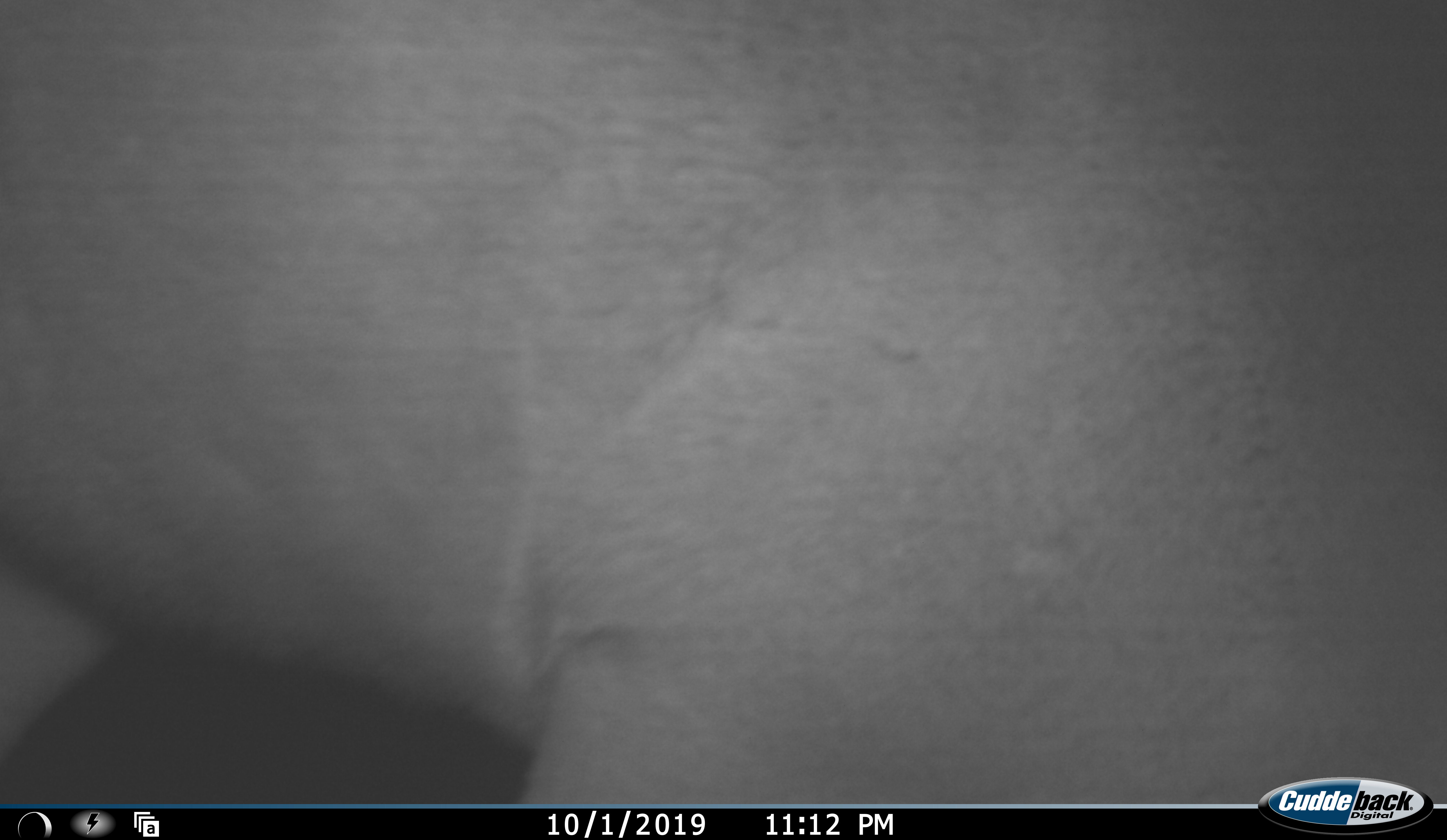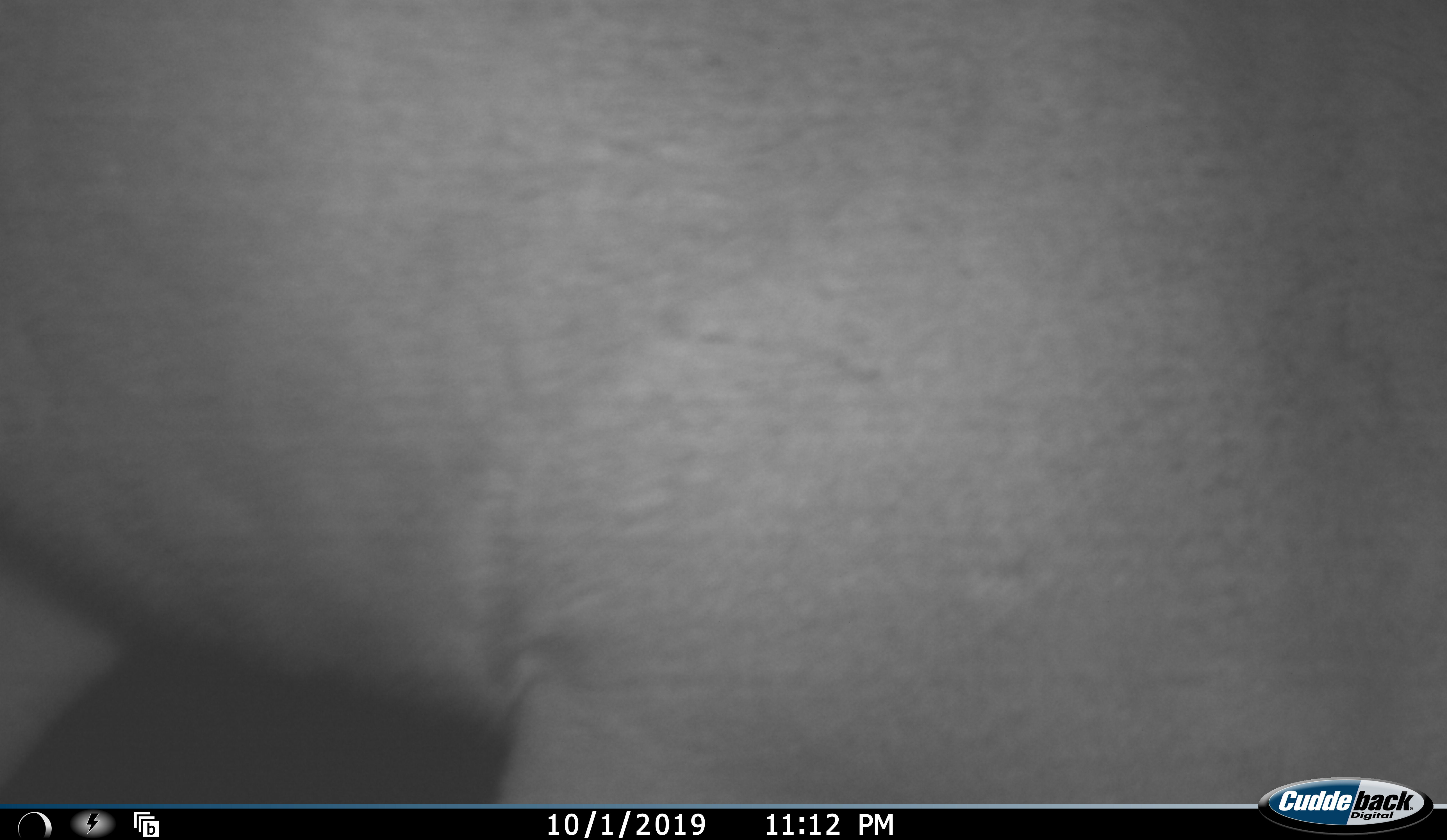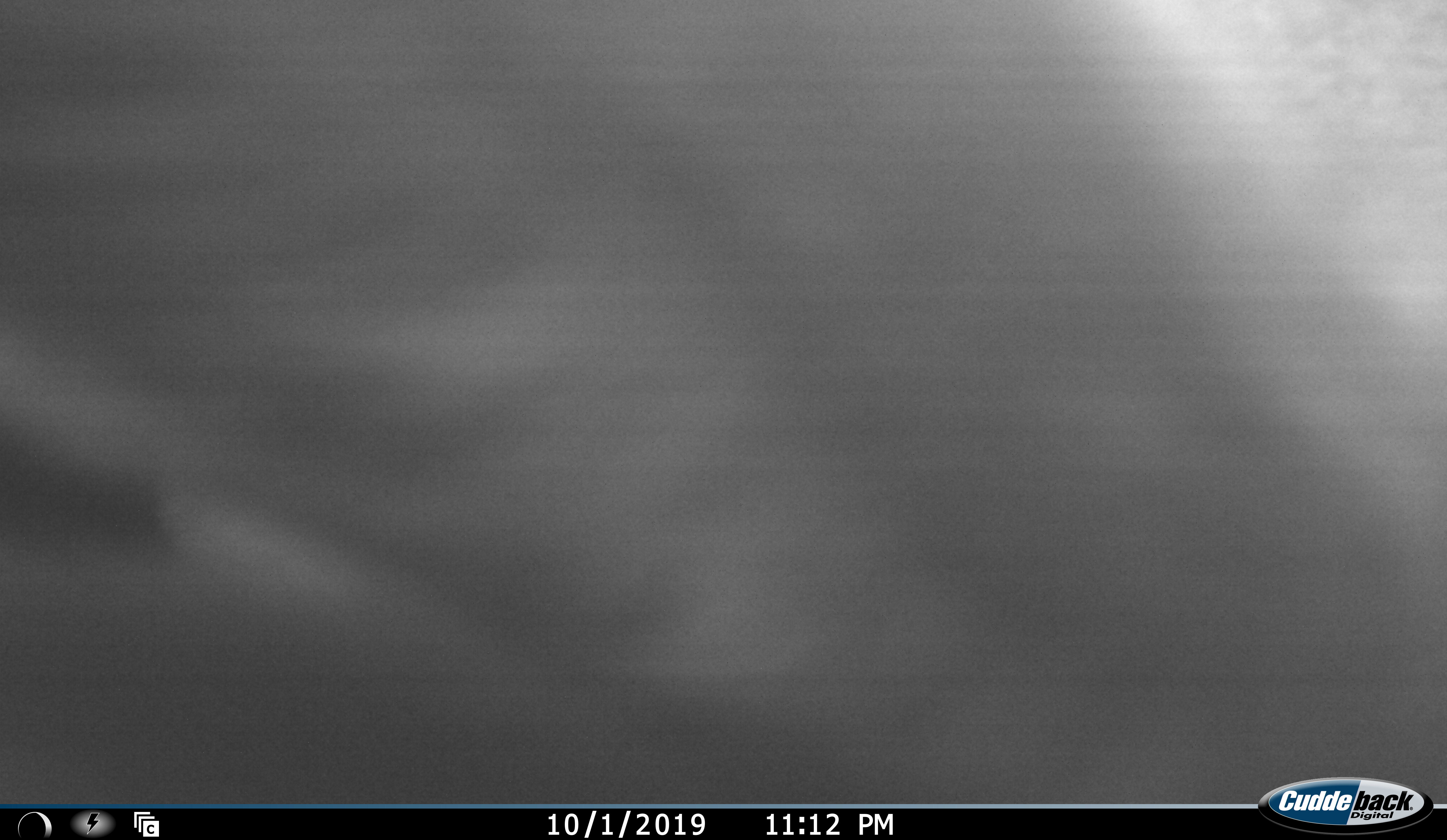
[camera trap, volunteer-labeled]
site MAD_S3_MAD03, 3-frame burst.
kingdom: Animalia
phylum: Chordata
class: Mammalia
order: Perissodactyla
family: Rhinocerotidae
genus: Diceros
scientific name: Diceros bicornis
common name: black rhinoceros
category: rhinocerosblack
Rhinocerosblack (black rhinoceros) (Diceros bicornis), count 1. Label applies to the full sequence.